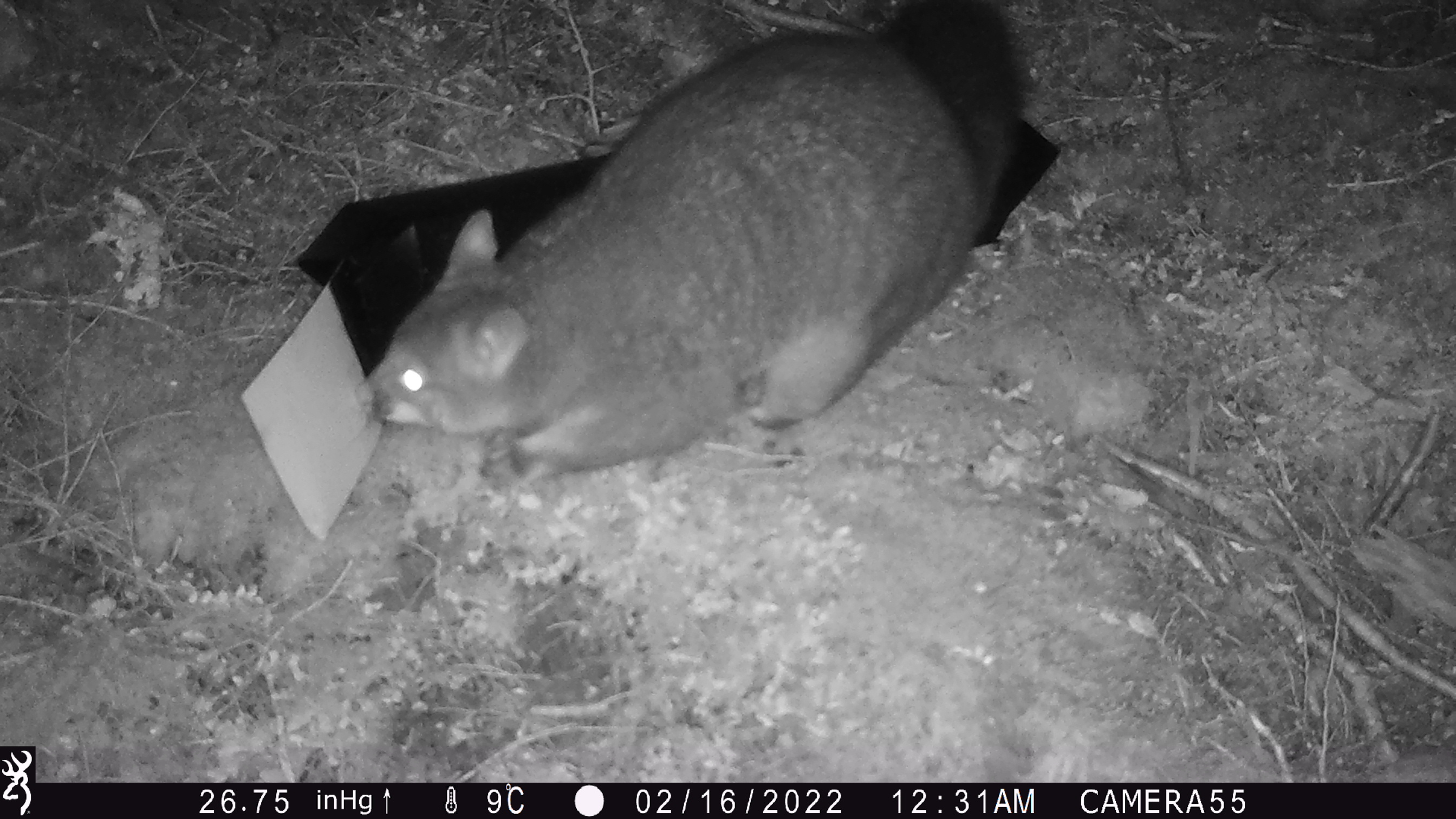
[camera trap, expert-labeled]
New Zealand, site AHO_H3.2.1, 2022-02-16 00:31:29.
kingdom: Animalia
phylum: Chordata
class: Mammalia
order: Diprotodontia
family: Phalangeridae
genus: Trichosurus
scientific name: Trichosurus vulpecula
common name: common brushtail possum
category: possum